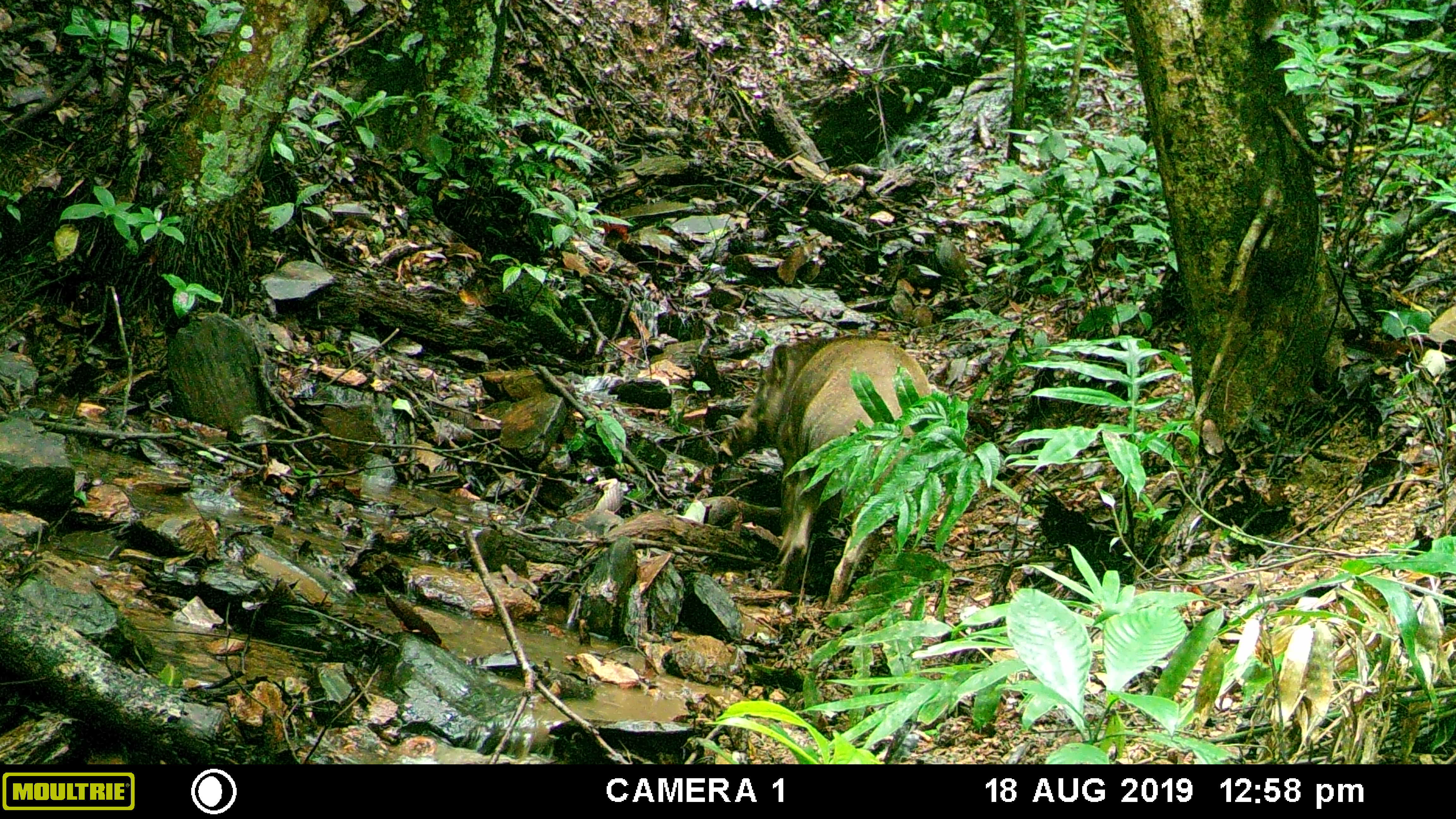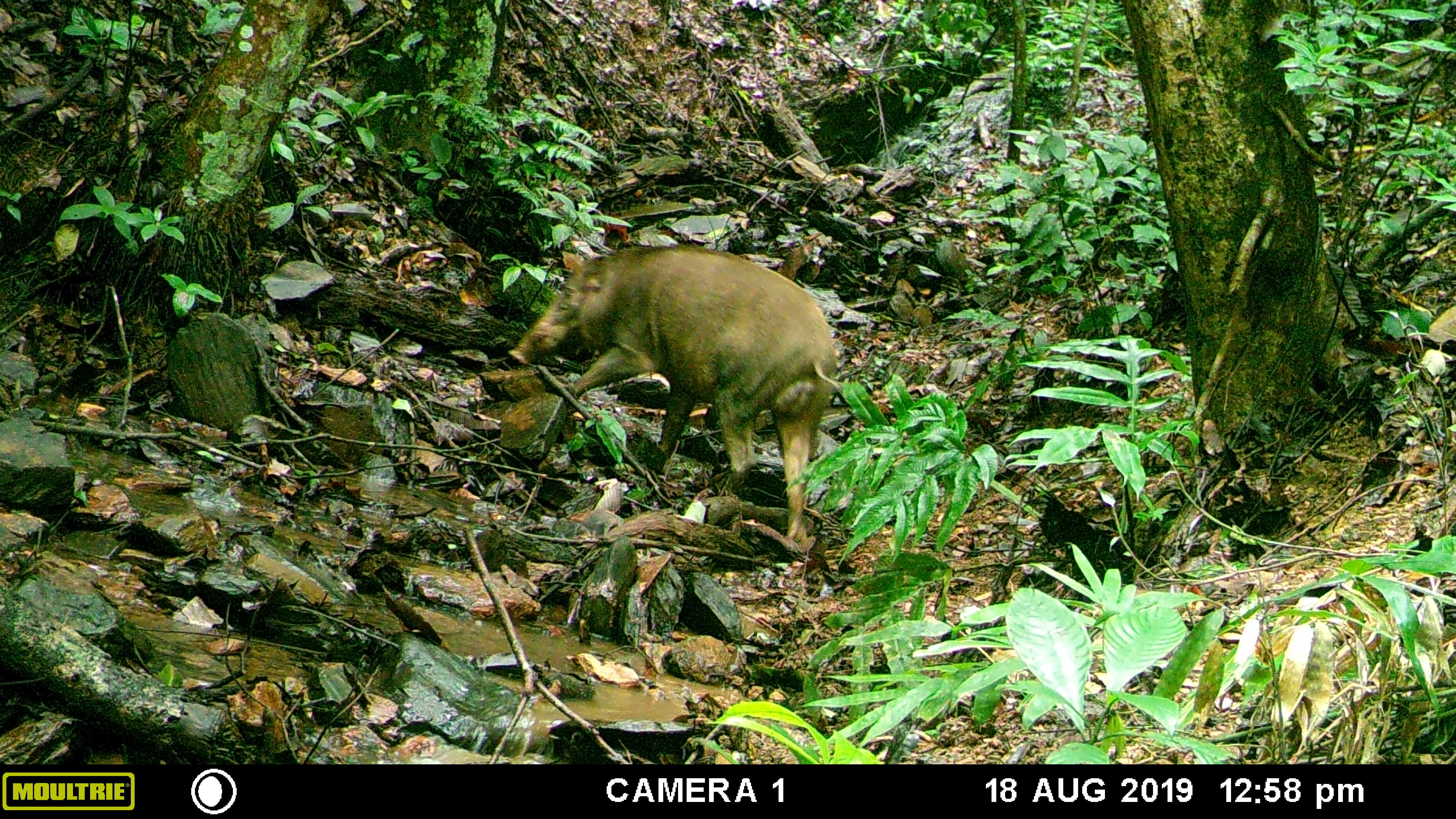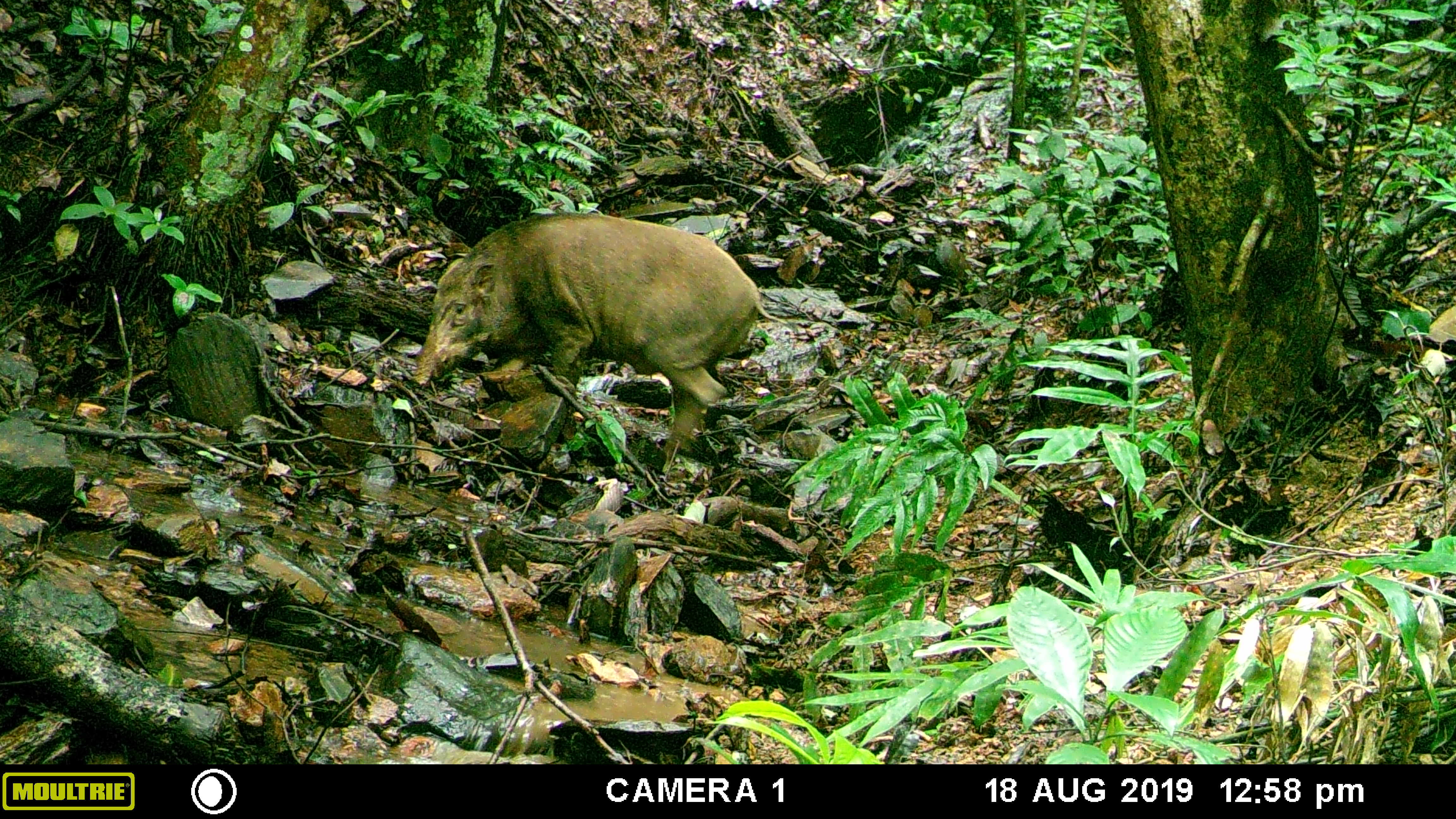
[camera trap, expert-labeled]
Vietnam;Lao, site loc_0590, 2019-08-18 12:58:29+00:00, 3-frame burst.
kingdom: Animalia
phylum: Chordata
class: Mammalia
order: Artiodactyla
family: Suidae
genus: Sus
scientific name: Sus scrofa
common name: eurasian wild pig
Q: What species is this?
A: Eurasian wild pig (Sus scrofa).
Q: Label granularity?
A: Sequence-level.